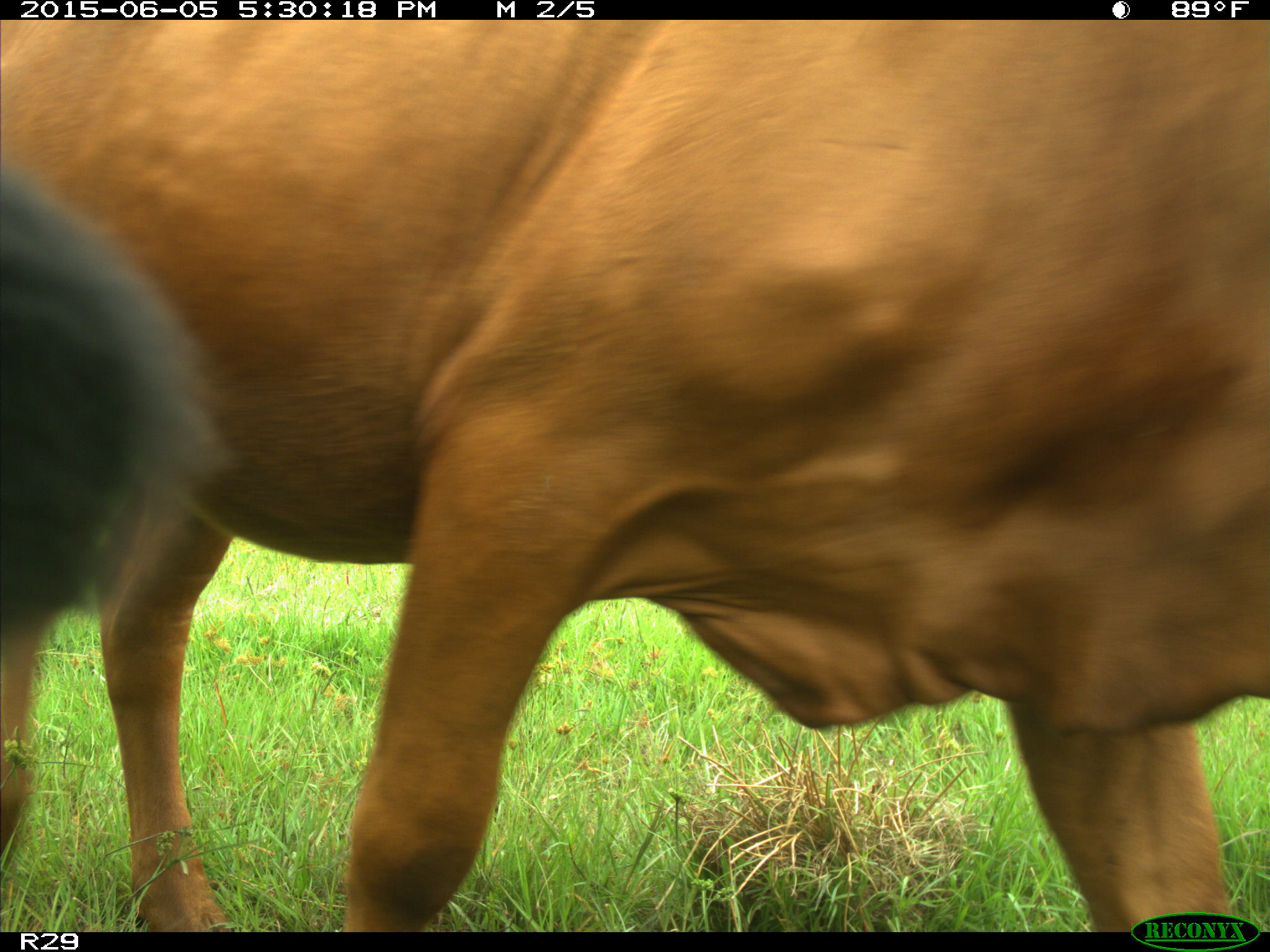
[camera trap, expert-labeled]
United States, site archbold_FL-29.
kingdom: Animalia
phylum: Chordata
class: Mammalia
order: Artiodactyla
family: Bovidae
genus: Bos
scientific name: Bos taurus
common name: domestic cow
Bos taurus (domestic cow).